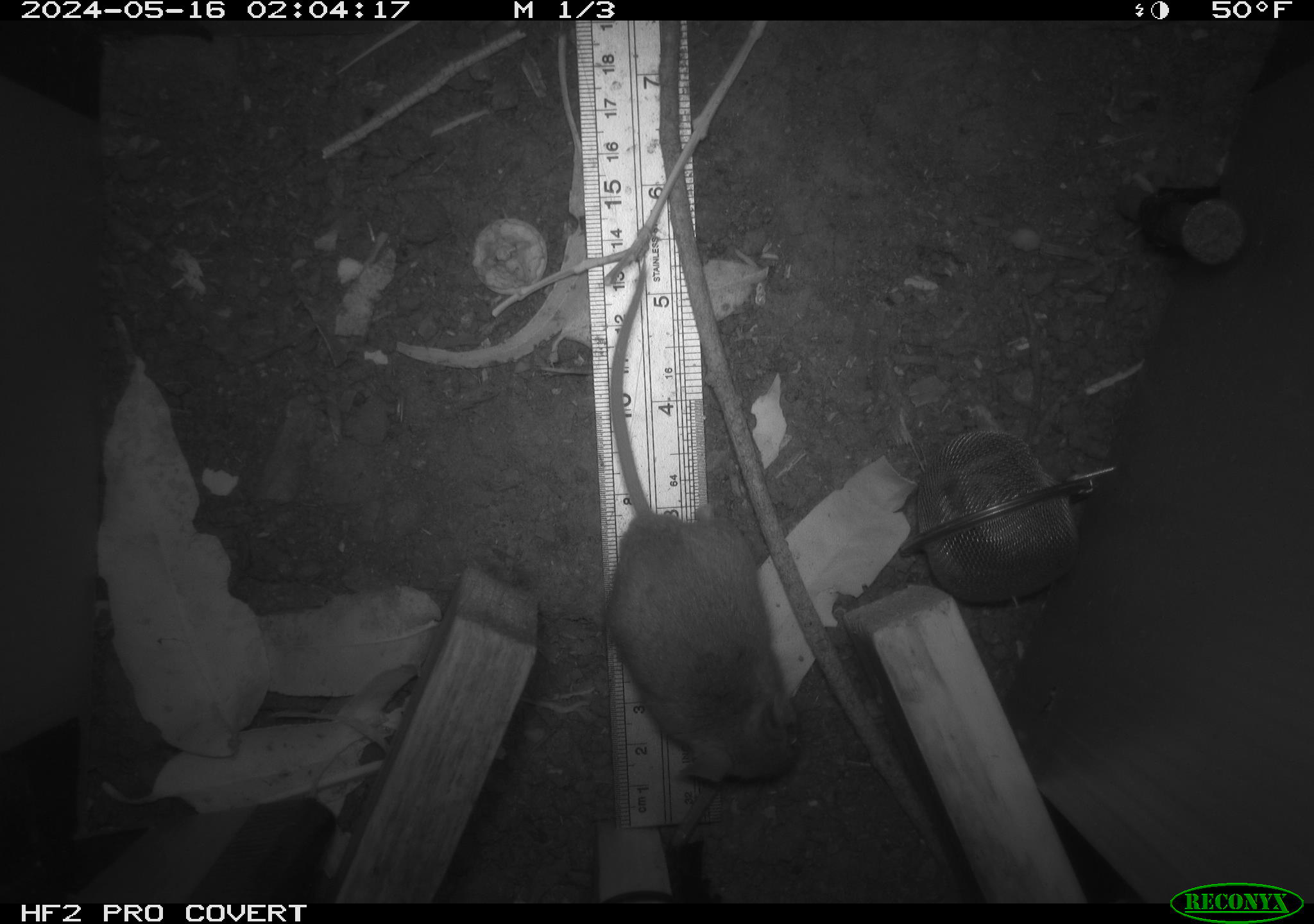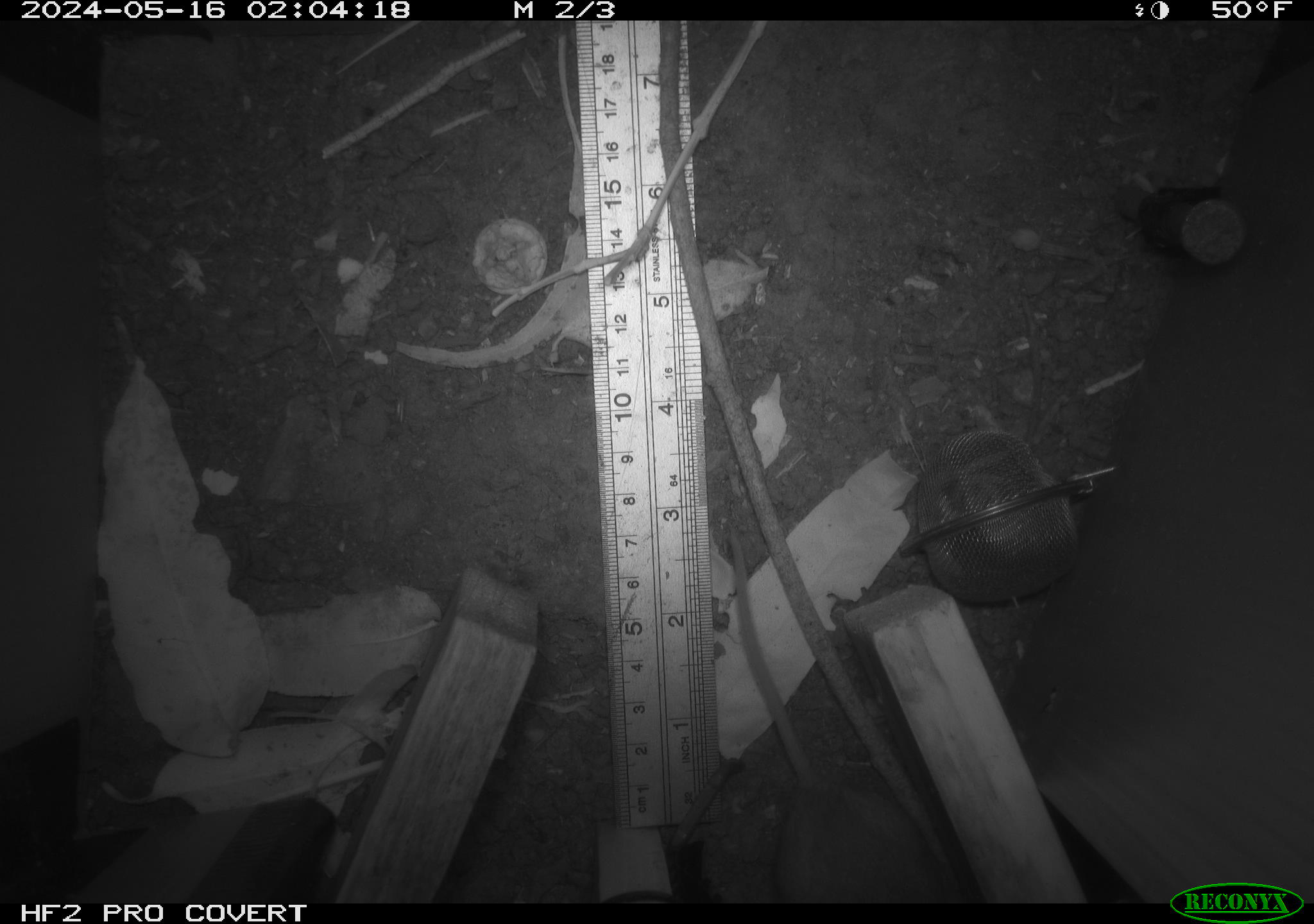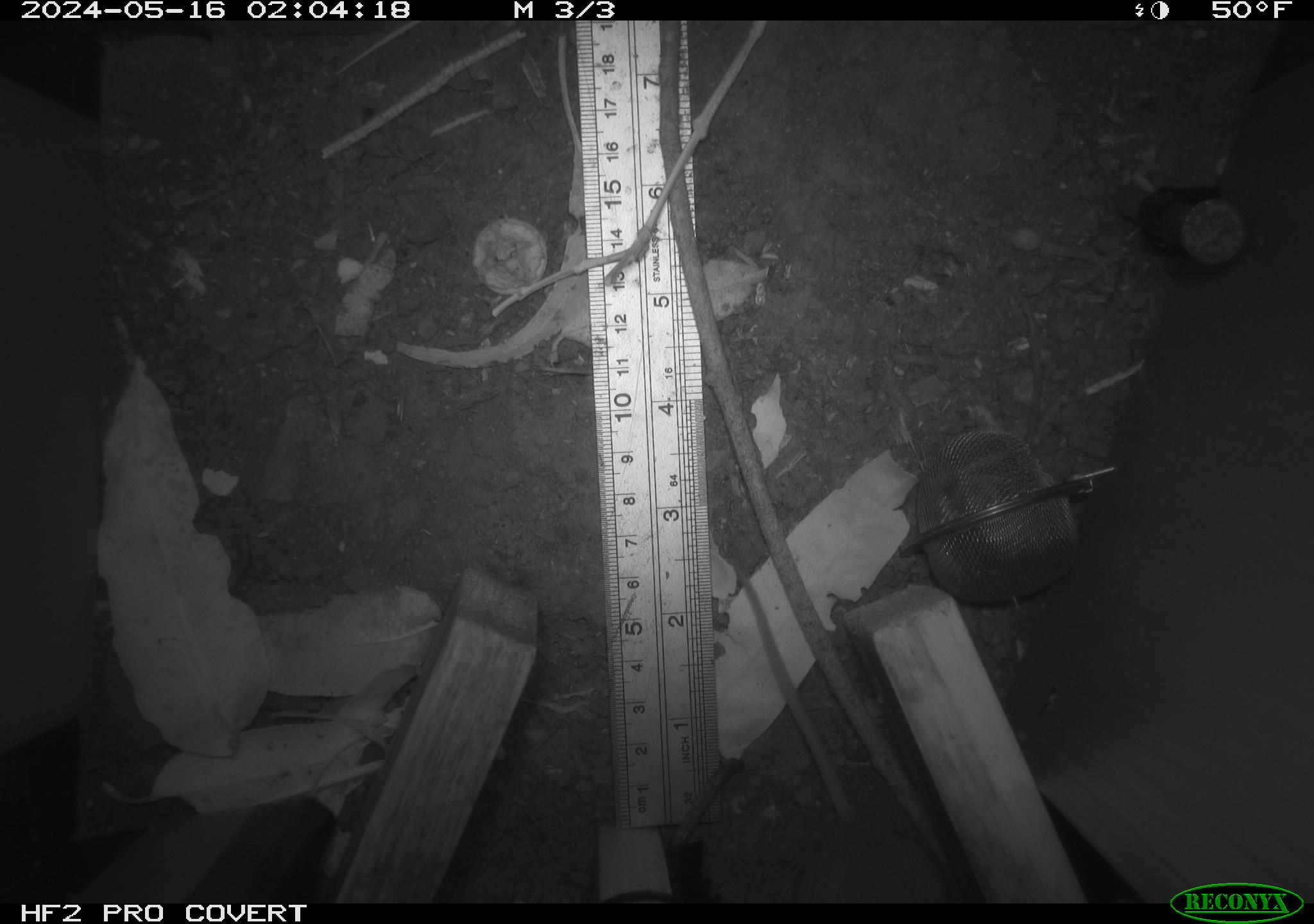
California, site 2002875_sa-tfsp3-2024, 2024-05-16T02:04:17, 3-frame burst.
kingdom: Animalia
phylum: Chordata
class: Mammalia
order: Rodentia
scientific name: Rodentia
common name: mouse species